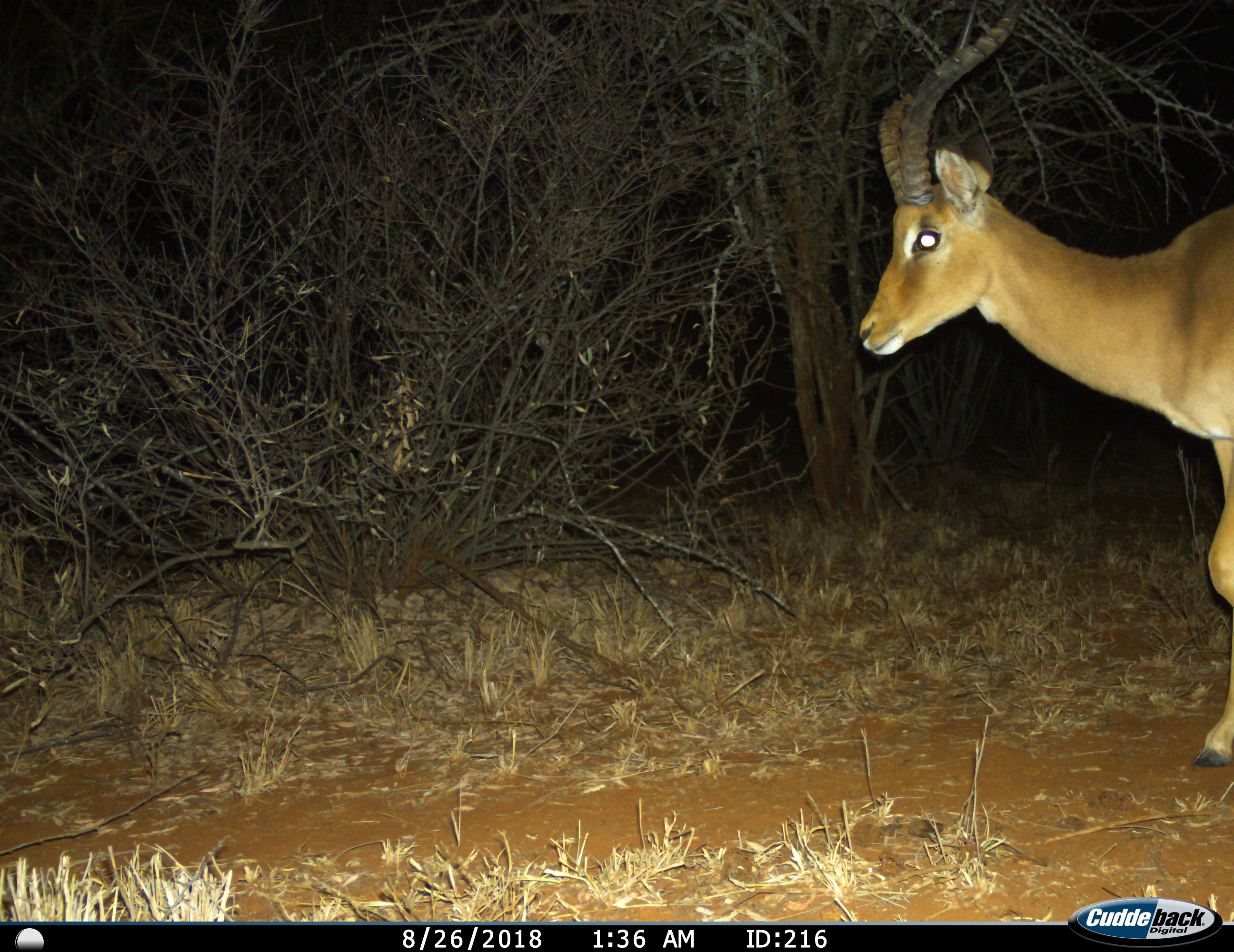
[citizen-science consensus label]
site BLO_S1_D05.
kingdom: Animalia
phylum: Chordata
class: Mammalia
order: Artiodactyla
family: Bovidae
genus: Aepyceros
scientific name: Aepyceros melampus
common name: impala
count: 1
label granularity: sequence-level